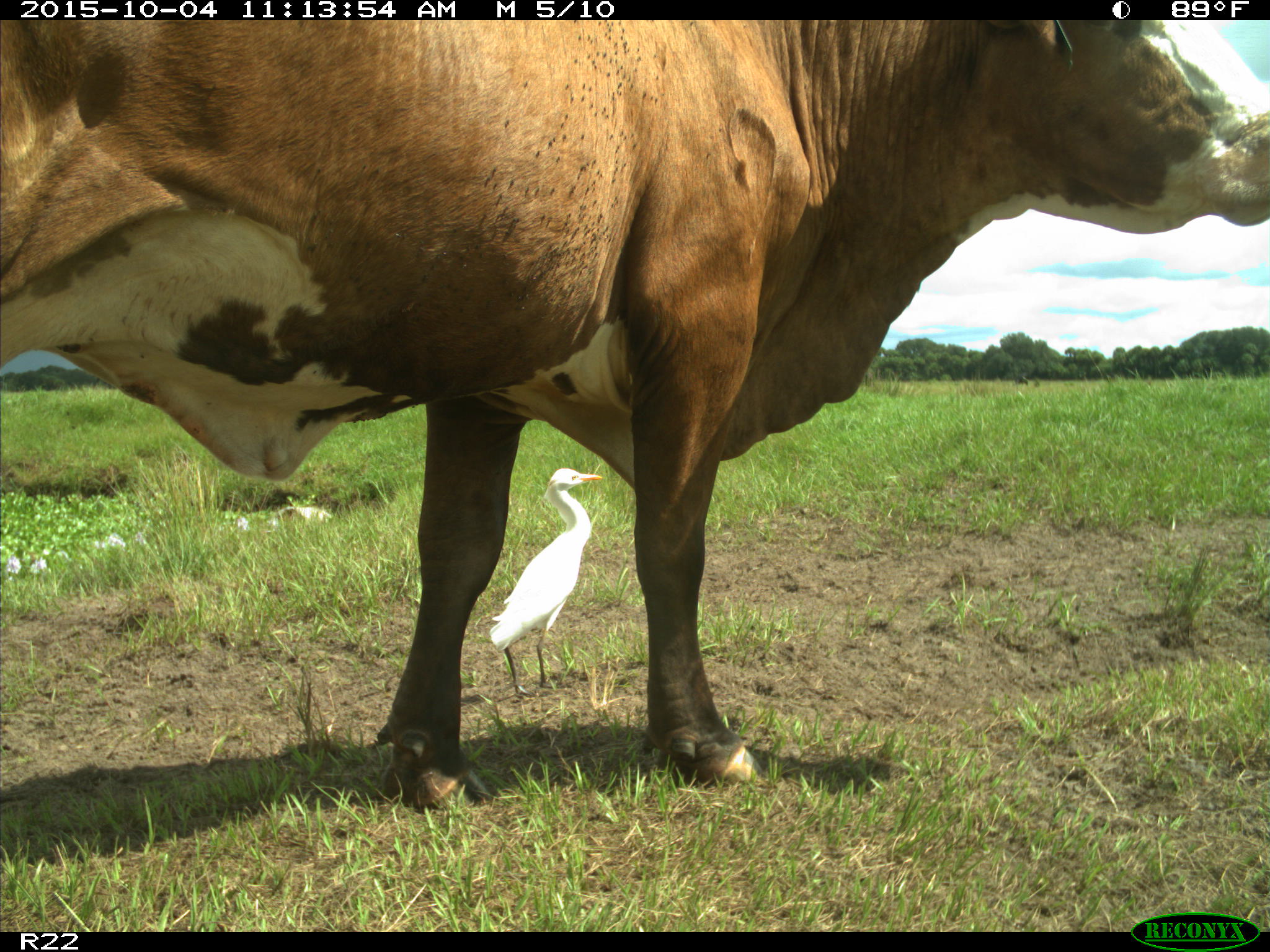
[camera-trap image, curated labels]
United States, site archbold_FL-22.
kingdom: Animalia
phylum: Chordata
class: Mammalia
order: Artiodactyla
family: Bovidae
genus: Bos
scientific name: Bos taurus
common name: domestic cow